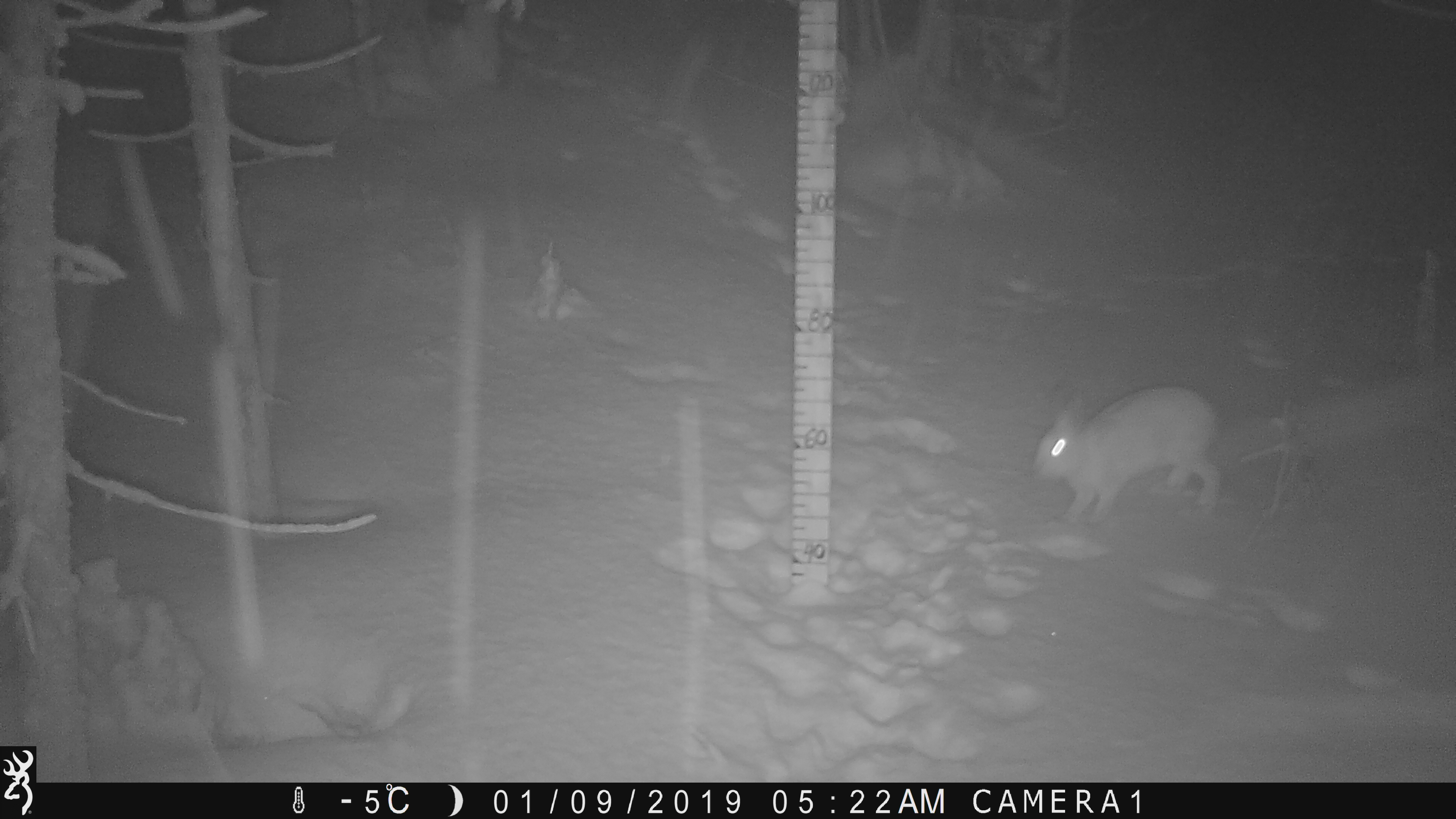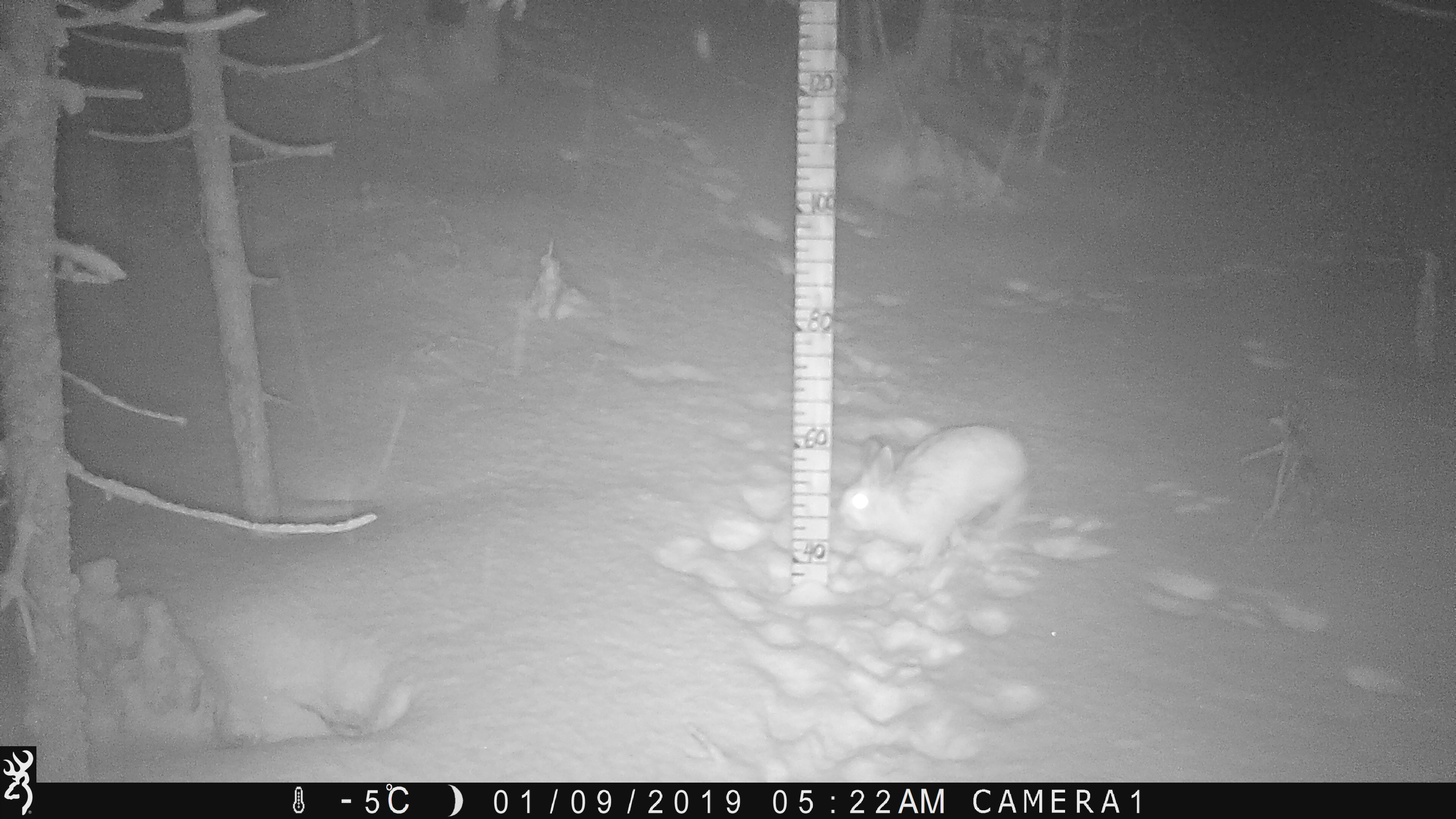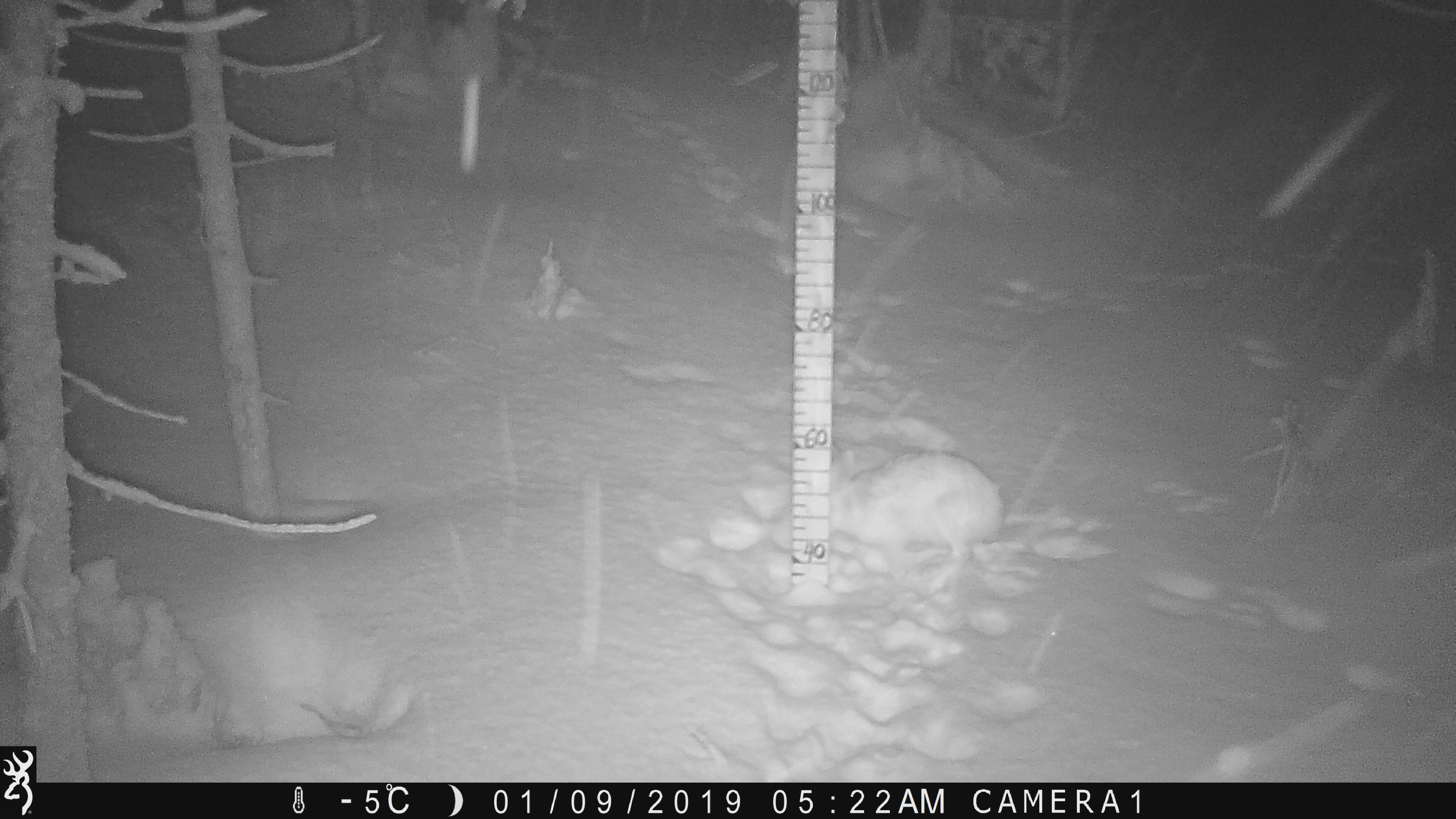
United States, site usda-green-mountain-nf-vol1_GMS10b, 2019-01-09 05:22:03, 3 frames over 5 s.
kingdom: Animalia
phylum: Chordata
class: Mammalia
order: Lagomorpha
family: Leporidae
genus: Lepus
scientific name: Lepus americanus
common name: snowshoe hare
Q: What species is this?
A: Snowshoe hare (Lepus americanus).